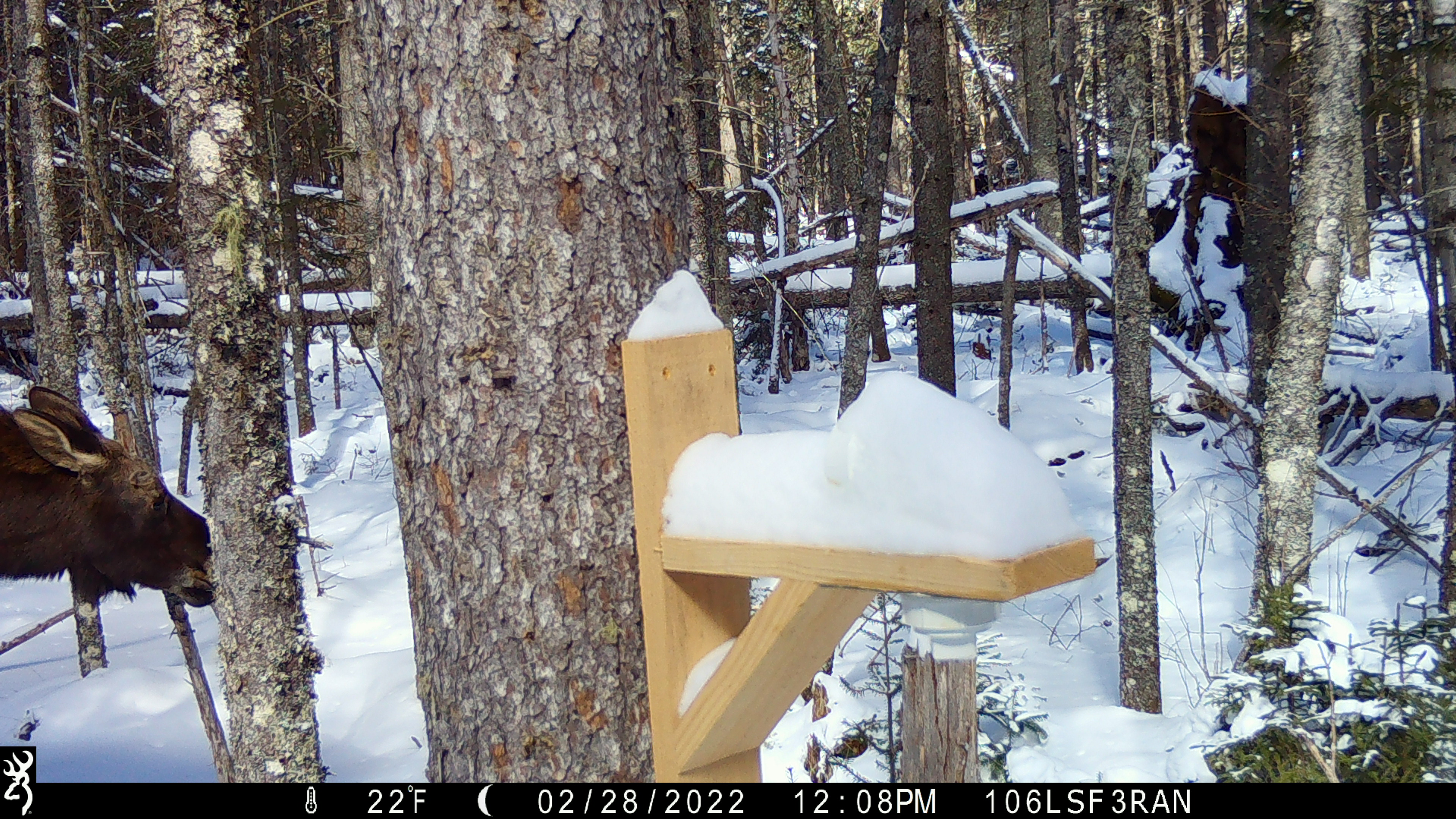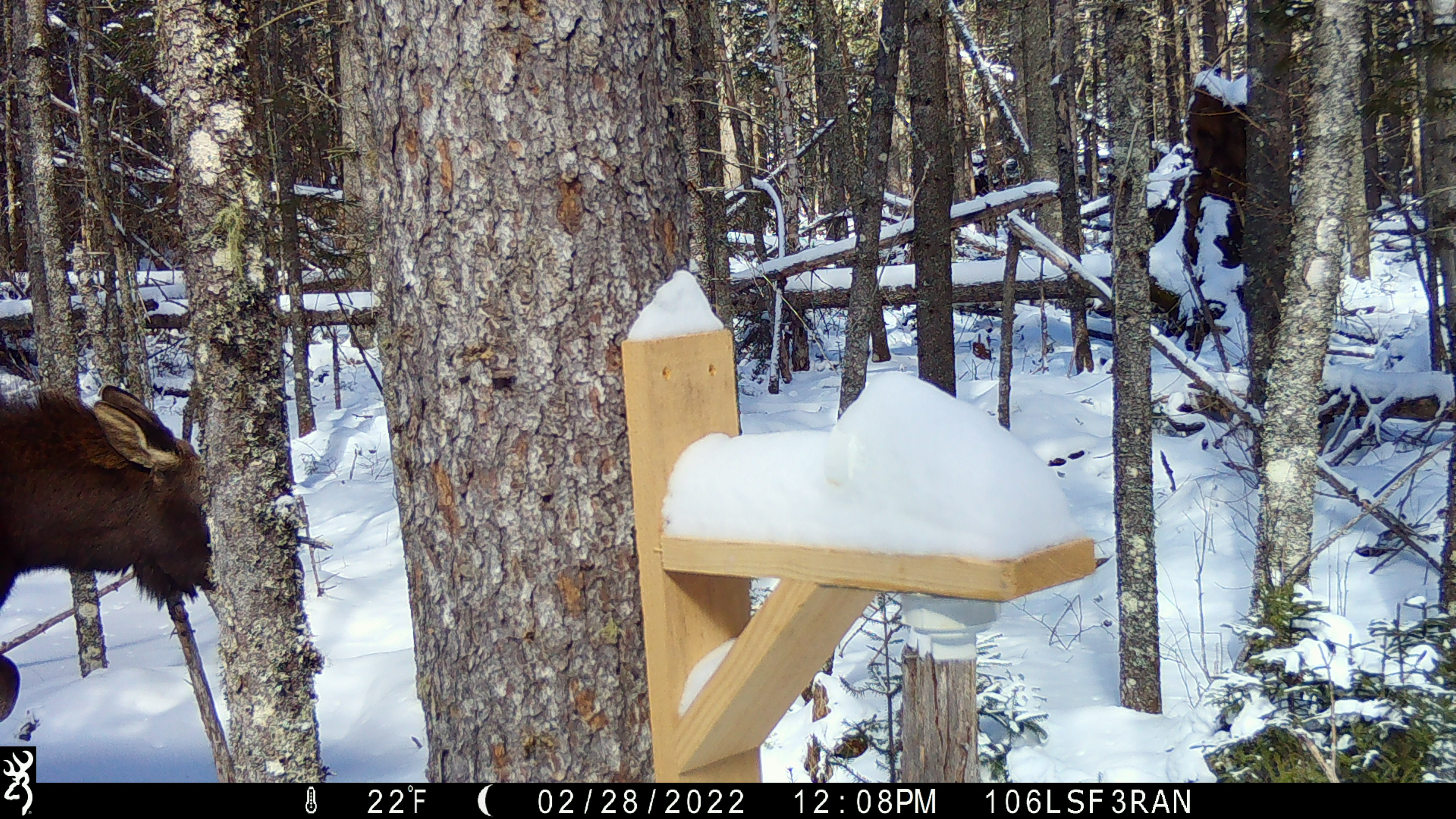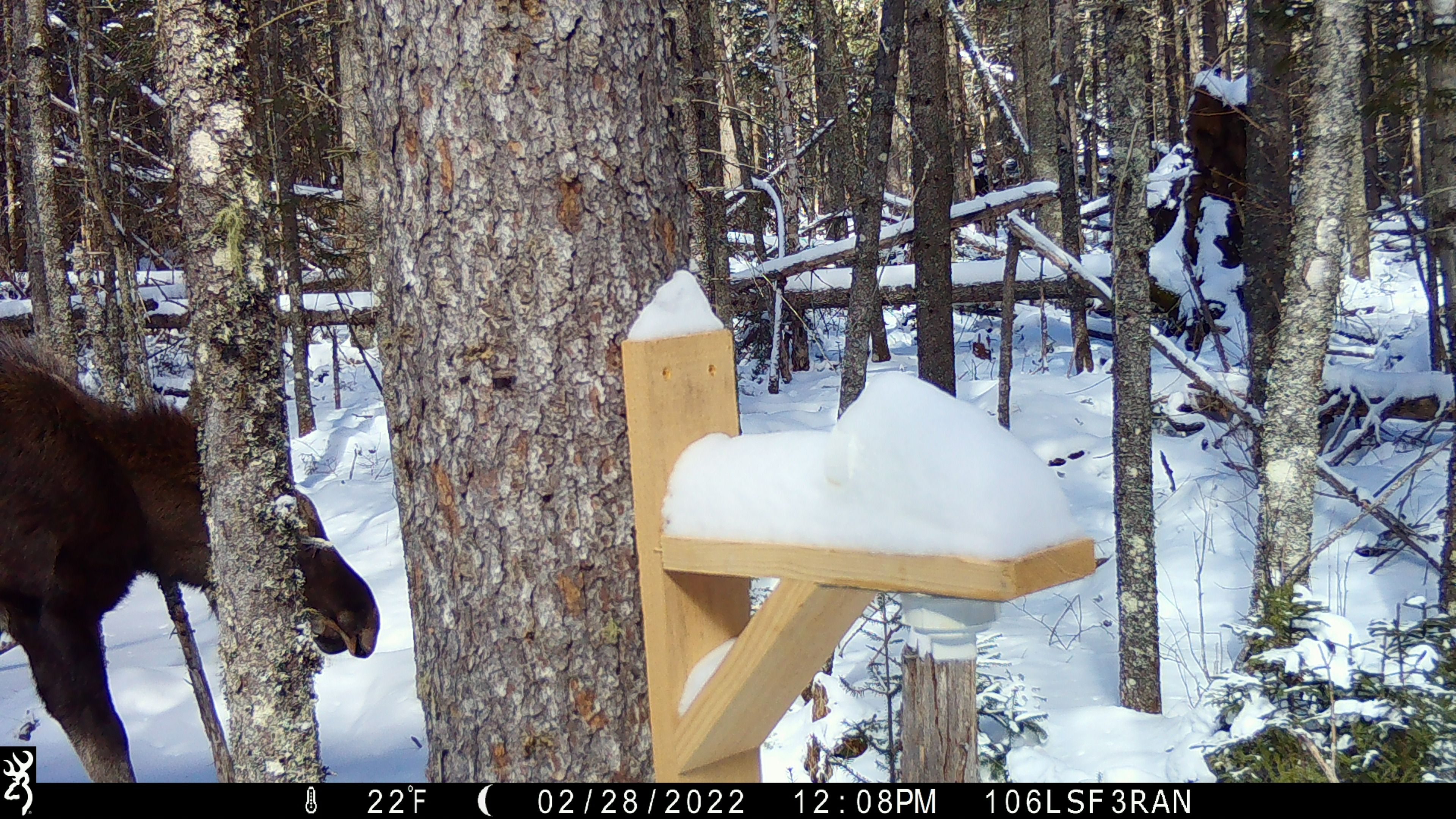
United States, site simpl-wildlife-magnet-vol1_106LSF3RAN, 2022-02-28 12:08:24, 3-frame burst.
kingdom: Animalia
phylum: Chordata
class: Mammalia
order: Artiodactyla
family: Cervidae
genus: Alces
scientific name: Alces alces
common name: moose